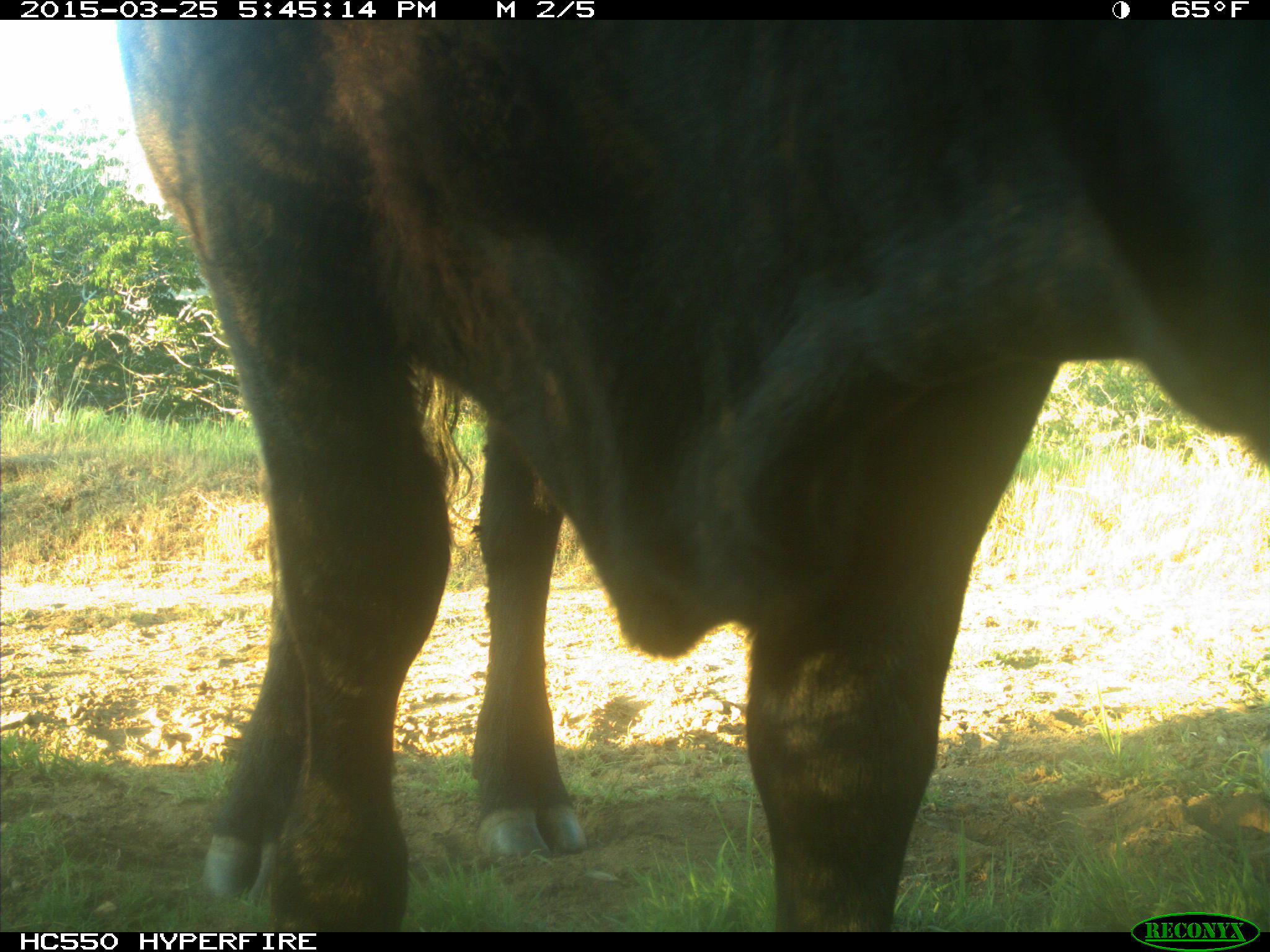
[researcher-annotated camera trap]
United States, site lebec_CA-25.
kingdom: Animalia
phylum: Chordata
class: Mammalia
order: Artiodactyla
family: Bovidae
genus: Bos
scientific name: Bos taurus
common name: domestic cow